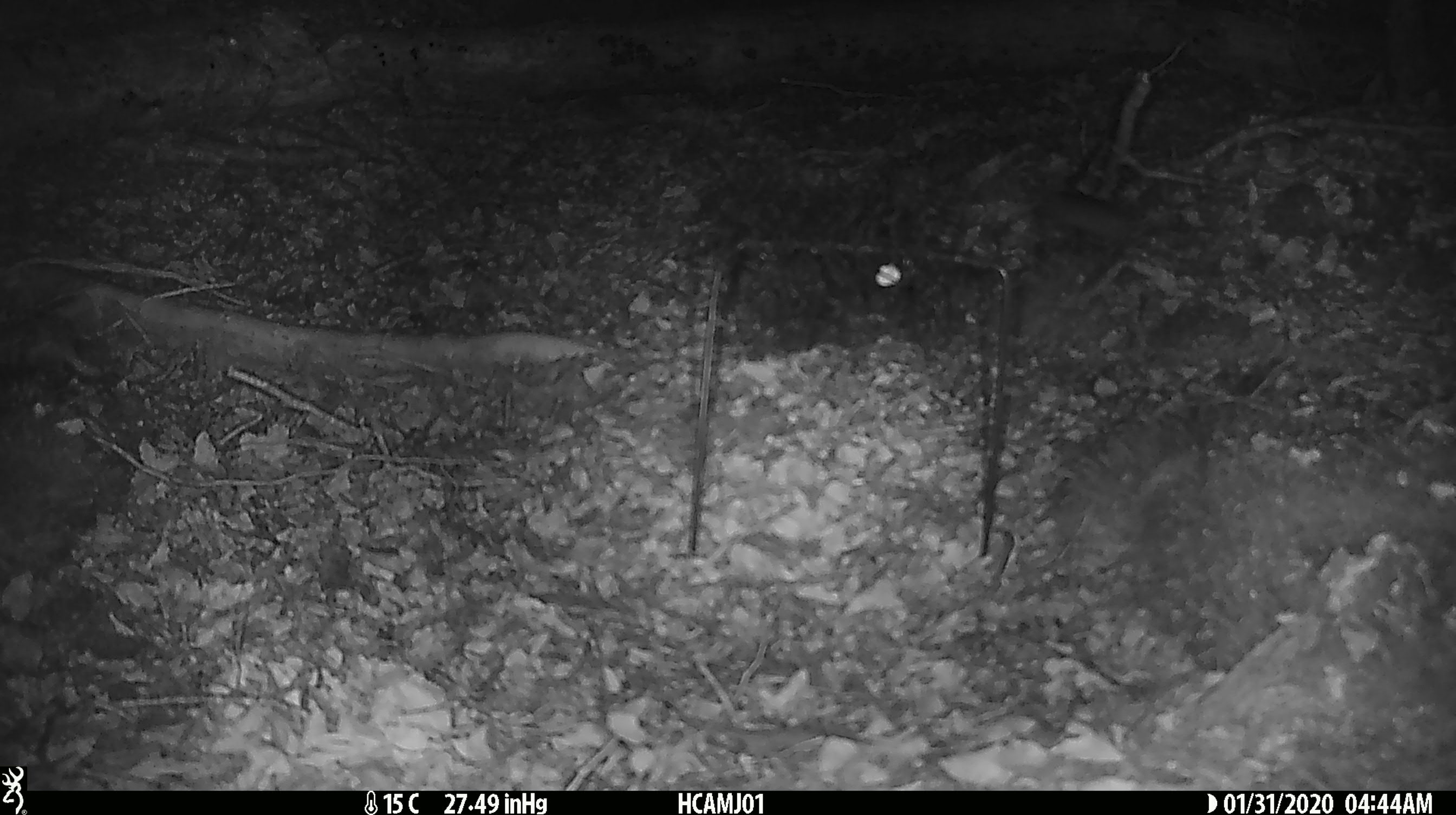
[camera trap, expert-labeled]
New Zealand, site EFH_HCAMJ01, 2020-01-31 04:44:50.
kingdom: Animalia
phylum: Chordata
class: Mammalia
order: Rodentia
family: Muridae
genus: Mus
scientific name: Mus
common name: mouse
Mouse (Mus).